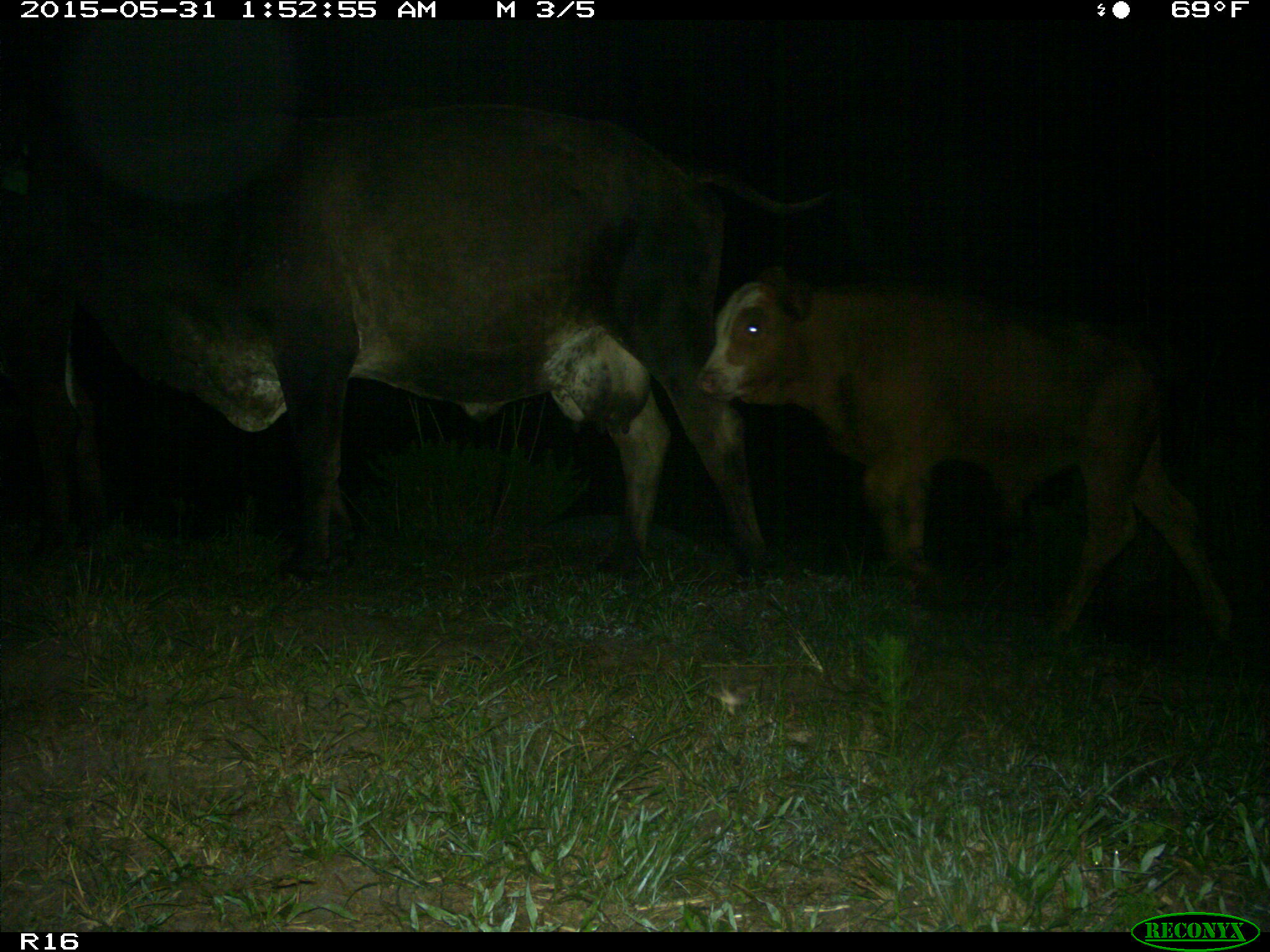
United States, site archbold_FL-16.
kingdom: Animalia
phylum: Chordata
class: Mammalia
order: Artiodactyla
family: Bovidae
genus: Bos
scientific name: Bos taurus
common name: domestic cow